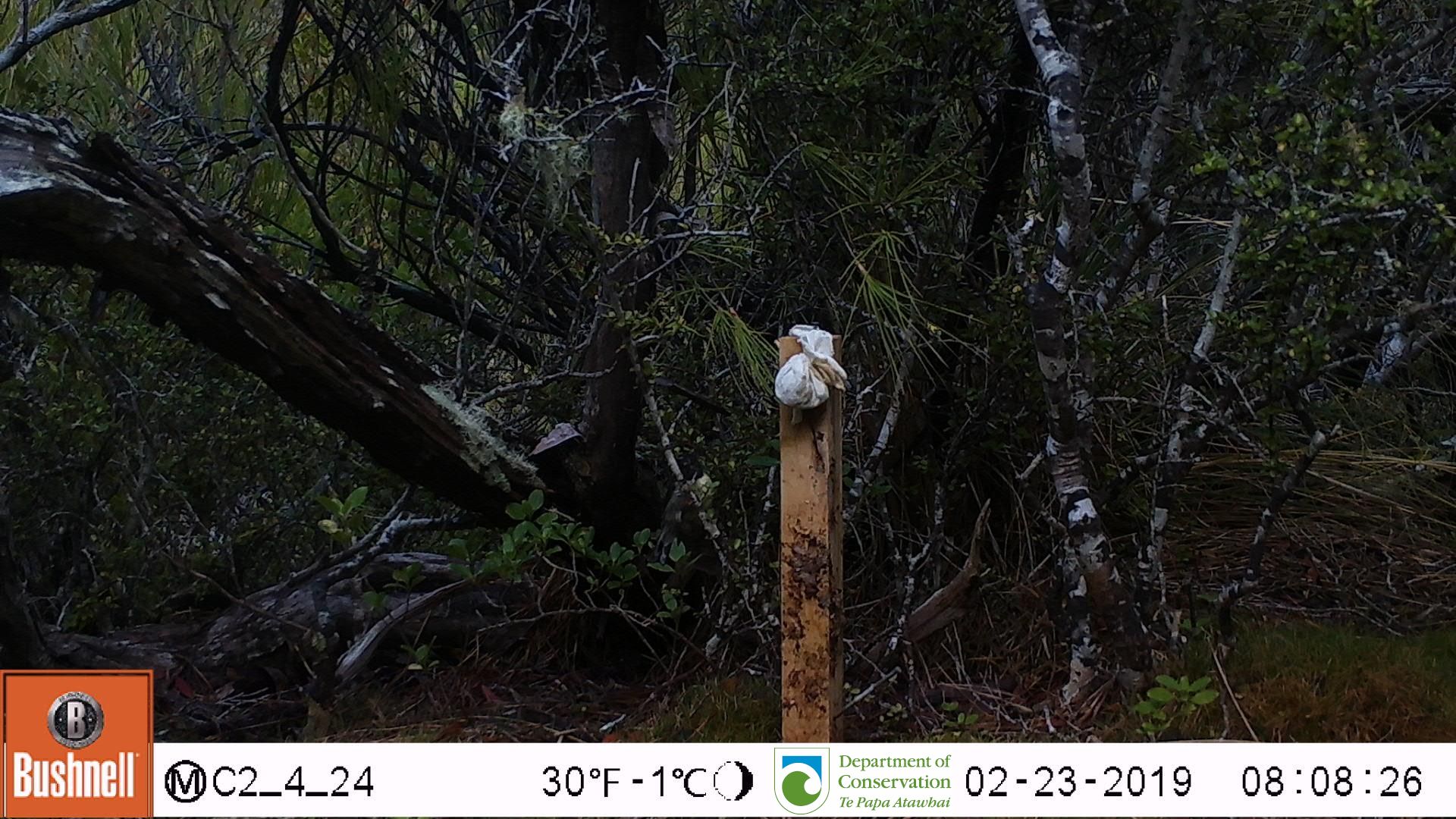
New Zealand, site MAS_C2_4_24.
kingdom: Animalia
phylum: Chordata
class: Aves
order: Passeriformes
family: Petroicidae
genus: Petroica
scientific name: Petroica macrocephala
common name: tomtit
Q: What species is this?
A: Tomtit (Petroica macrocephala).